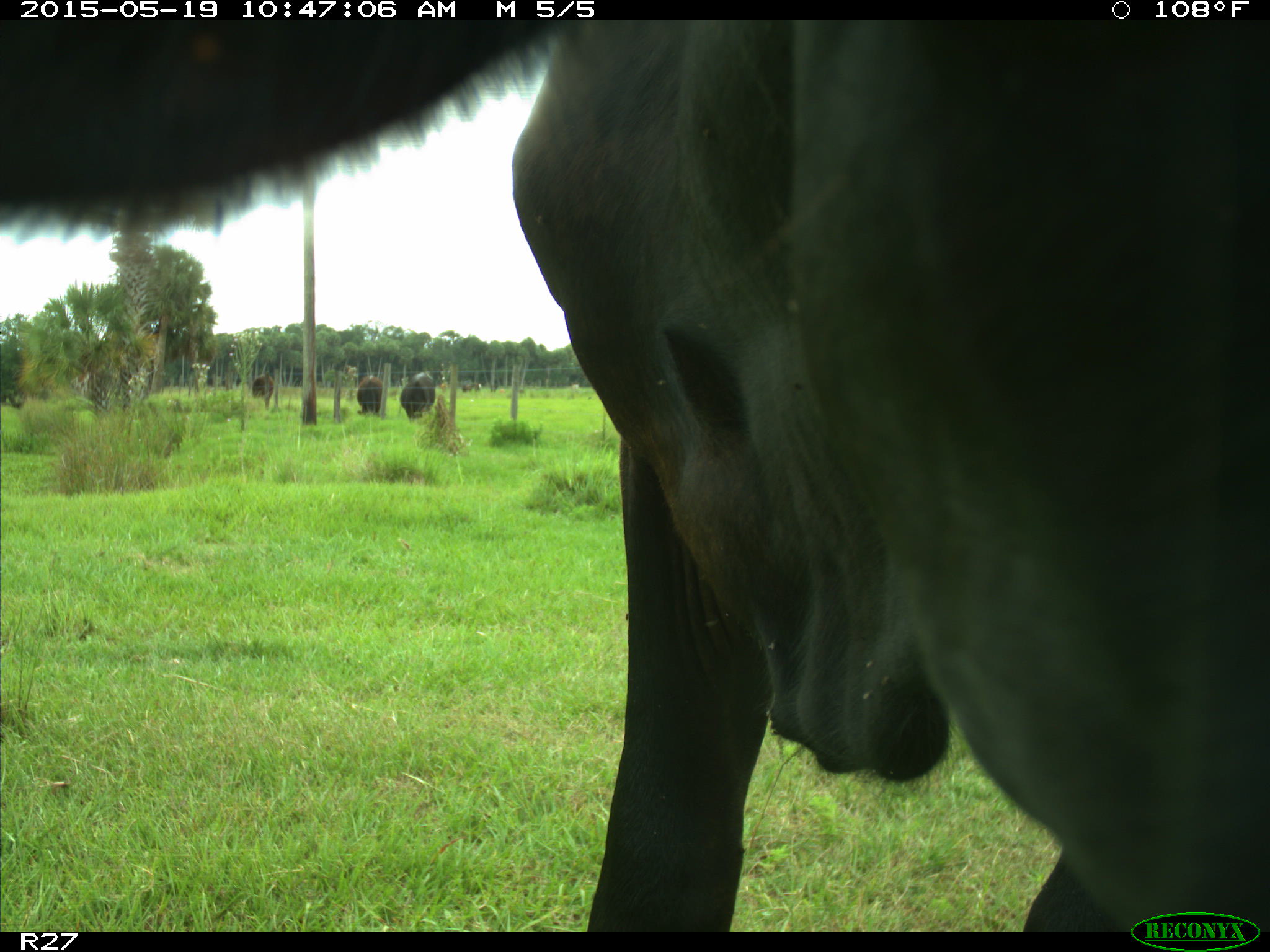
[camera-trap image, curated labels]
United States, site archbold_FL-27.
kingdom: Animalia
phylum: Chordata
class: Mammalia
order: Artiodactyla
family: Bovidae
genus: Bos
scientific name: Bos taurus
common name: domestic cow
Bos taurus (domestic cow).